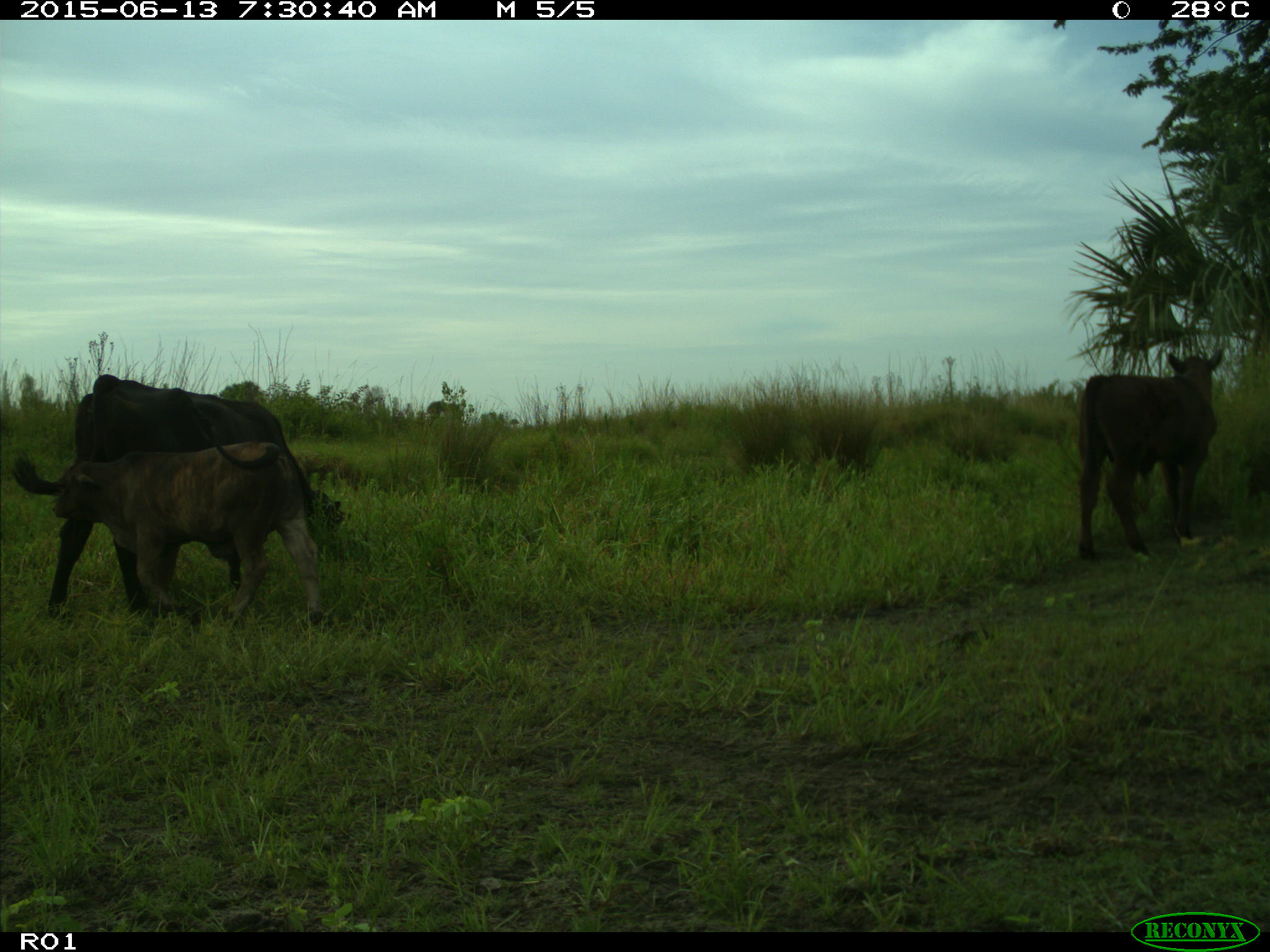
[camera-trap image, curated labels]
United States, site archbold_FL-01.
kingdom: Animalia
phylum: Chordata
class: Mammalia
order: Artiodactyla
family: Bovidae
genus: Bos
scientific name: Bos taurus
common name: domestic cow